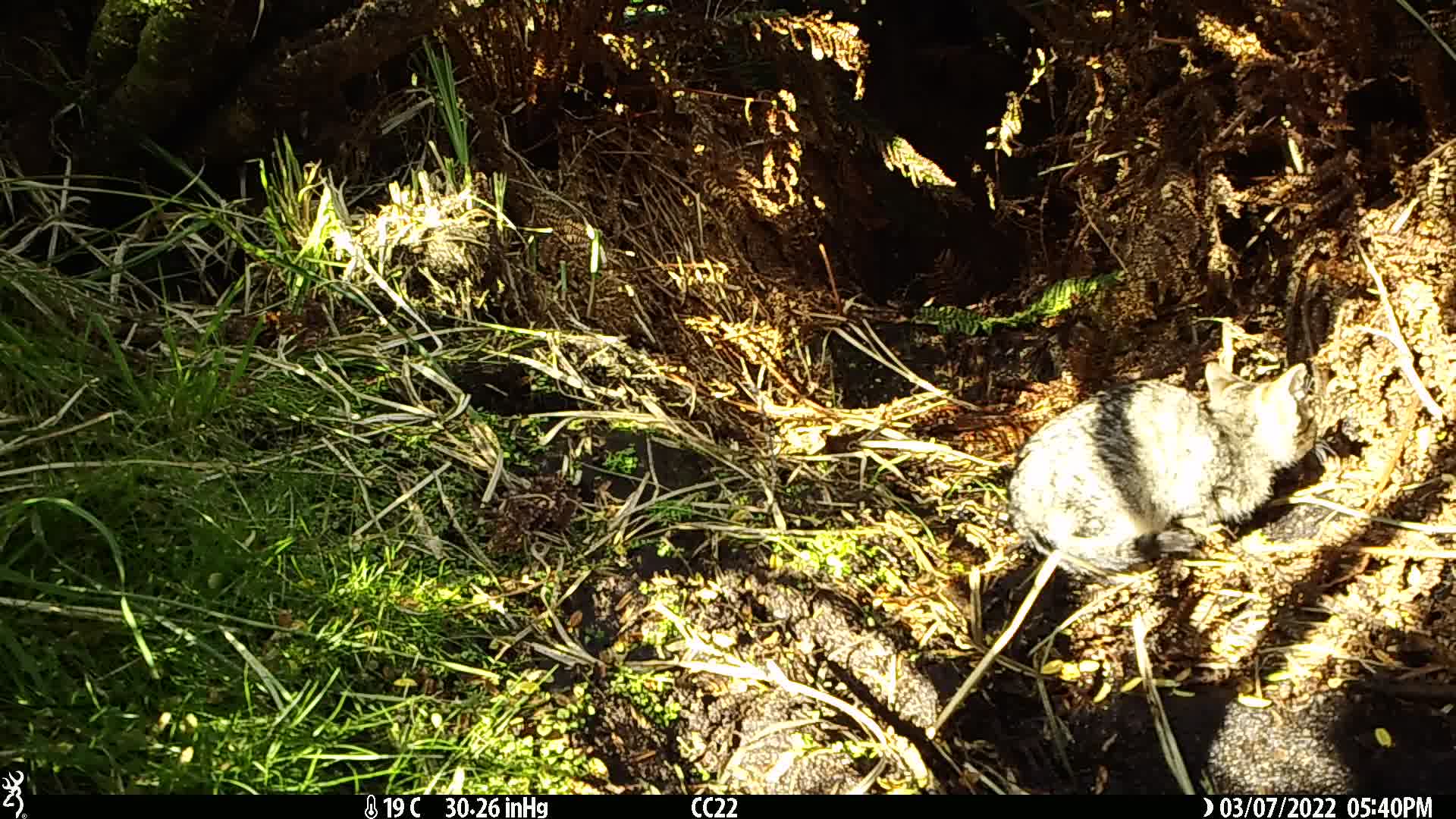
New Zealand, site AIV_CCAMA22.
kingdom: Animalia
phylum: Chordata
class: Mammalia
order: Carnivora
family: Felidae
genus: Felis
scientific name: Felis catus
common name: domestic cat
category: cat